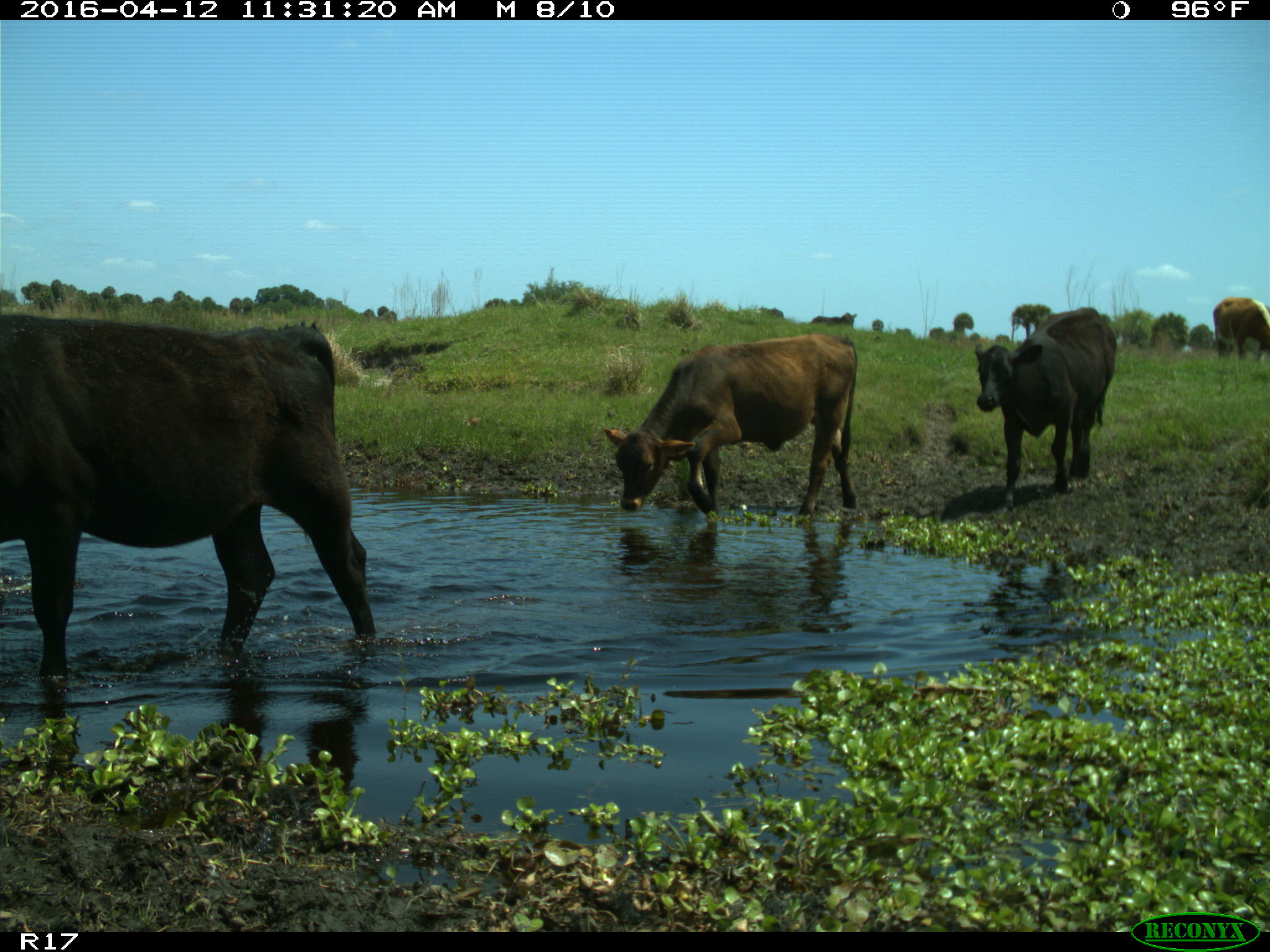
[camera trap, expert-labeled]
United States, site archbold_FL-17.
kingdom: Animalia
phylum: Chordata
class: Mammalia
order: Artiodactyla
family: Bovidae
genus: Bos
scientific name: Bos taurus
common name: domestic cow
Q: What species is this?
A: Bos taurus (domestic cow).